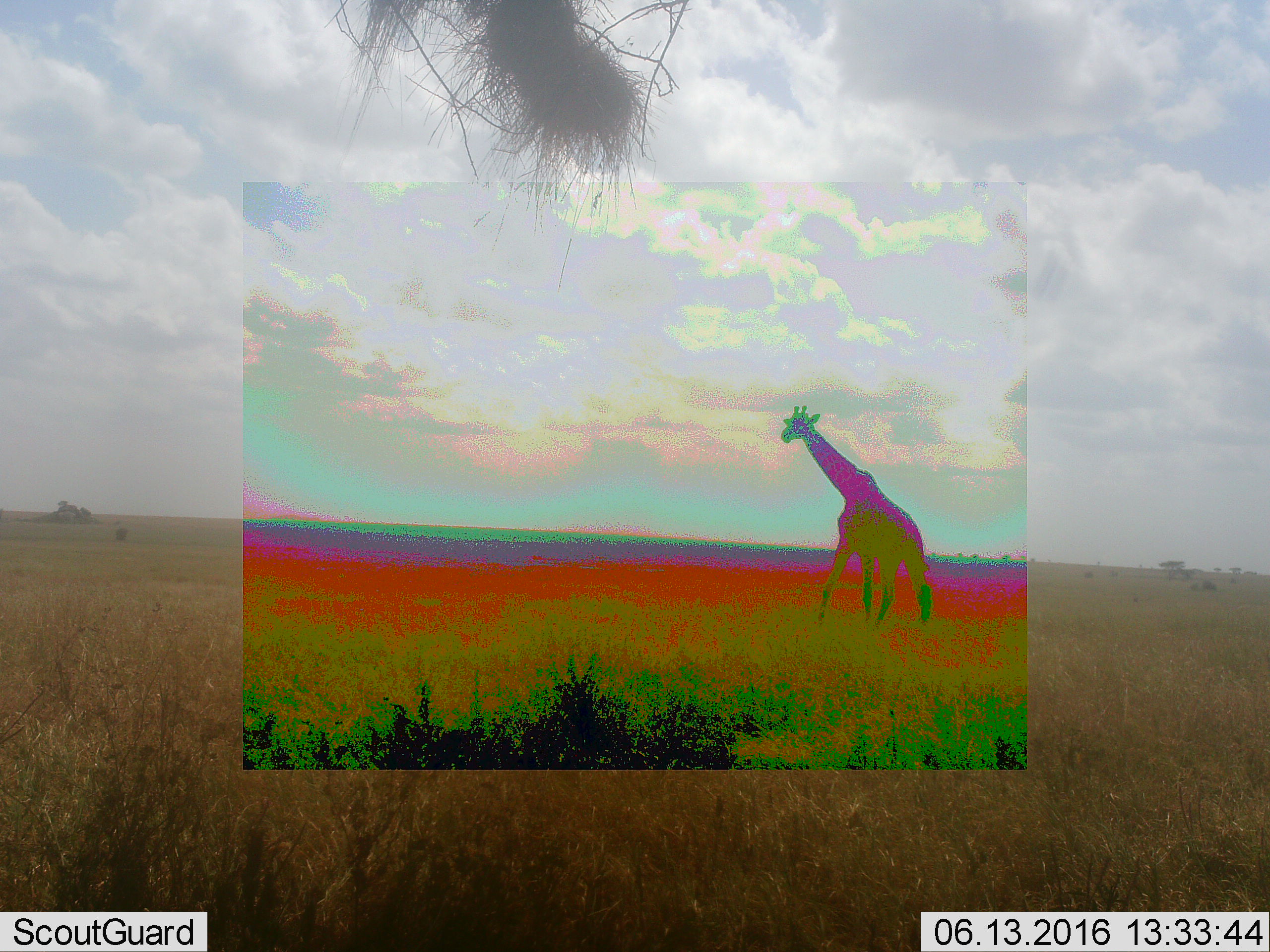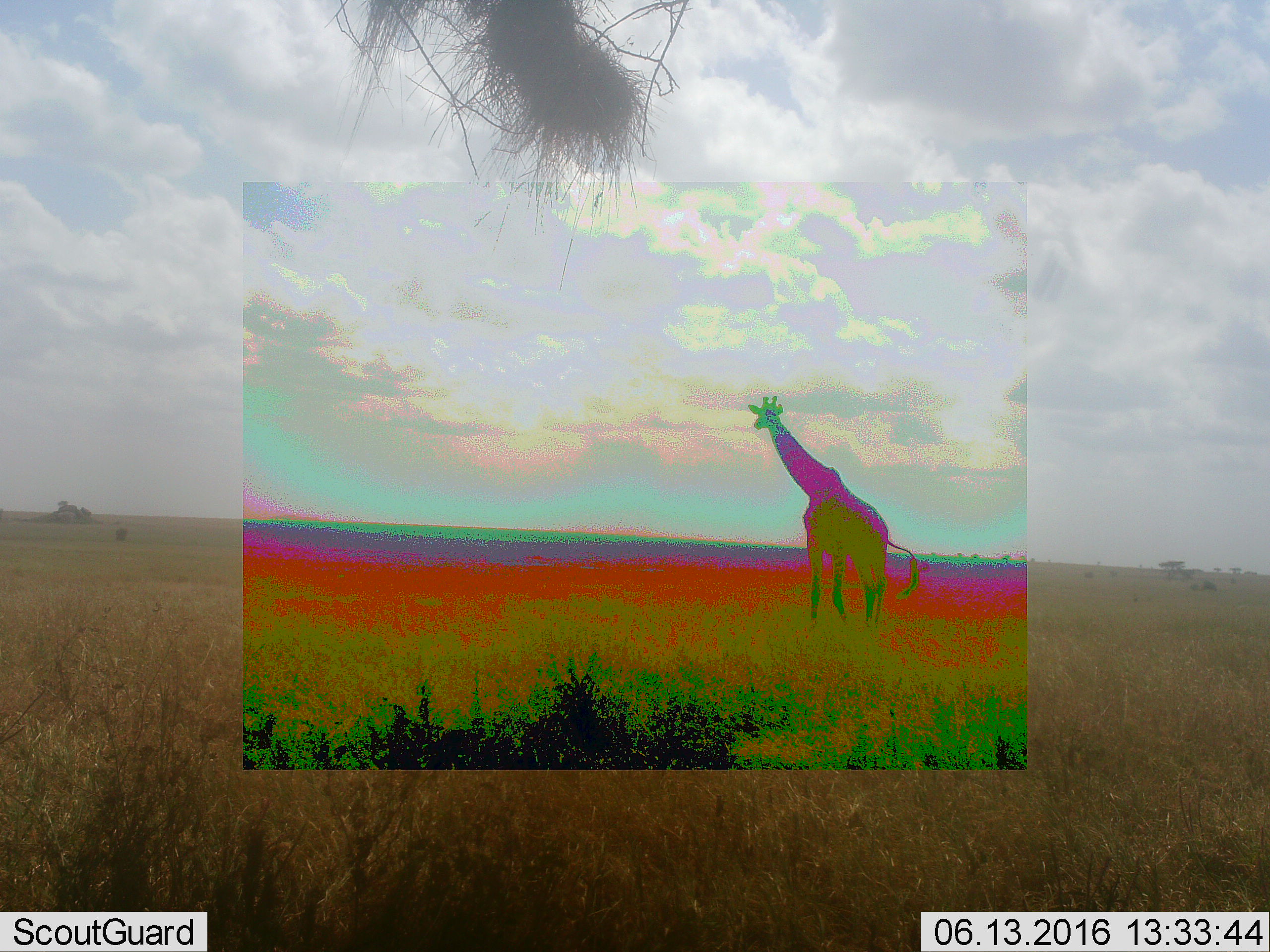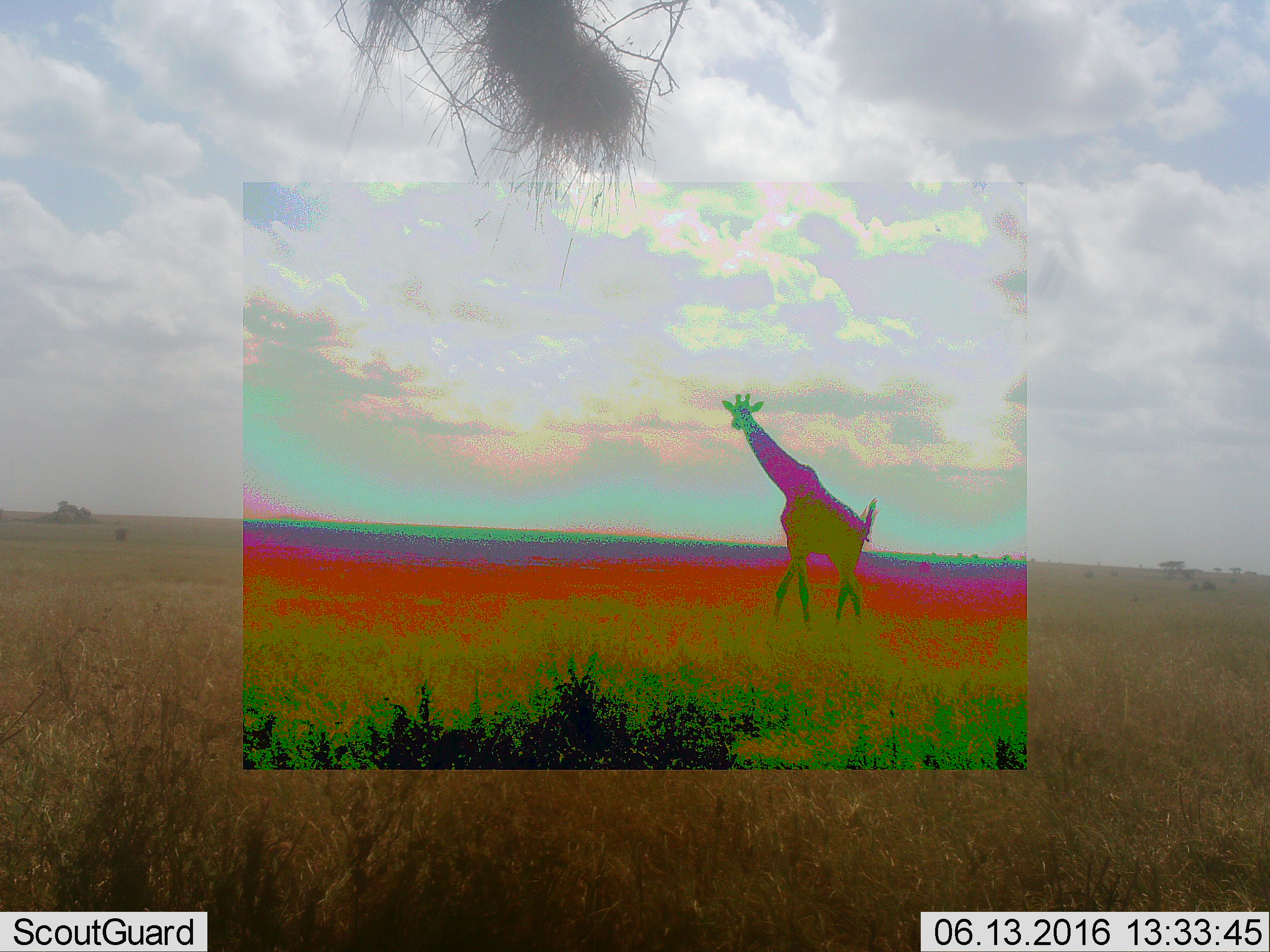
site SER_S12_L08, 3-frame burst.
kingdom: Animalia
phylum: Chordata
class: Mammalia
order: Artiodactyla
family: Giraffidae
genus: Giraffa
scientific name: Giraffa camelopardalis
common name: giraffe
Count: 1.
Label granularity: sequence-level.